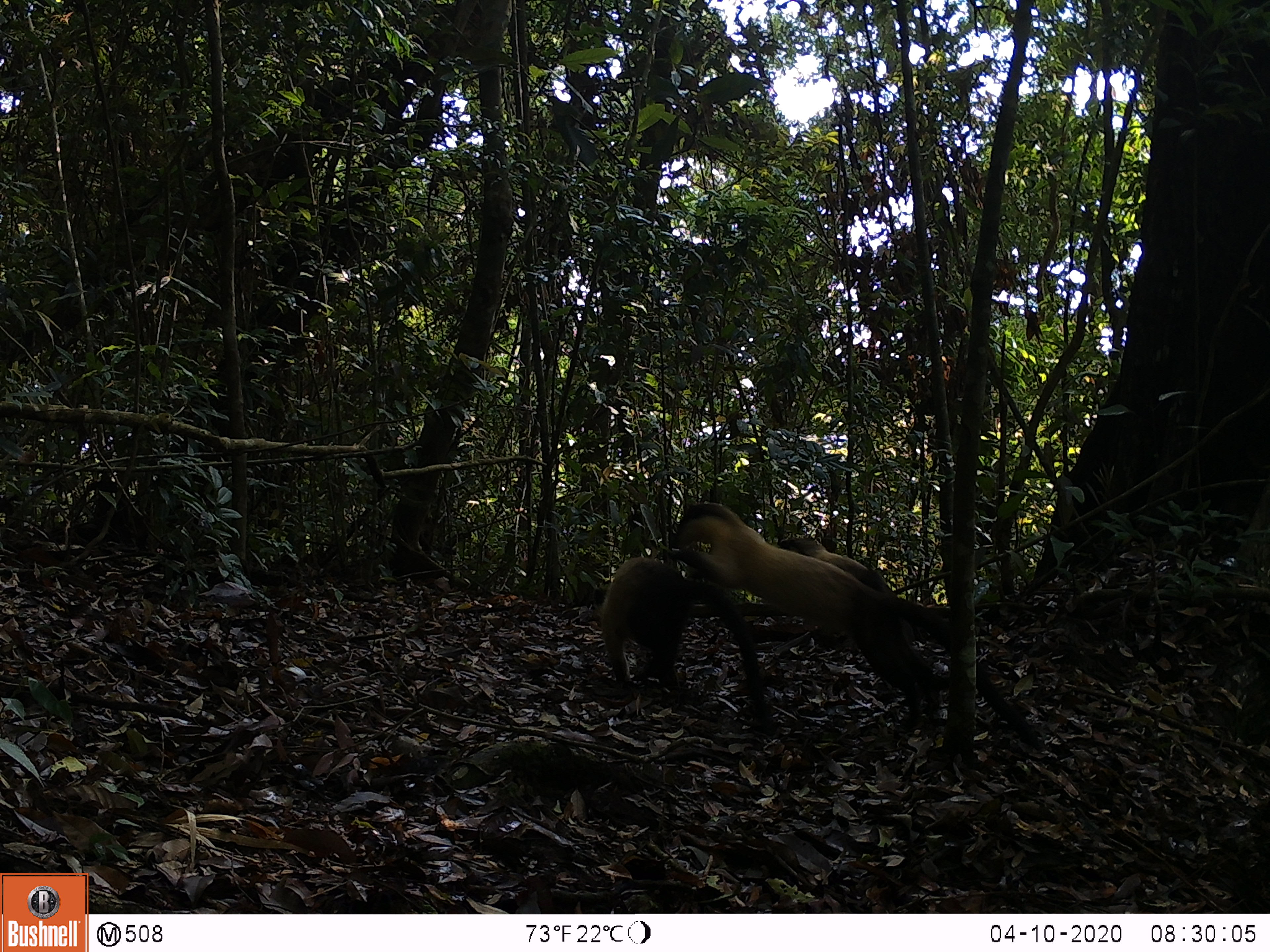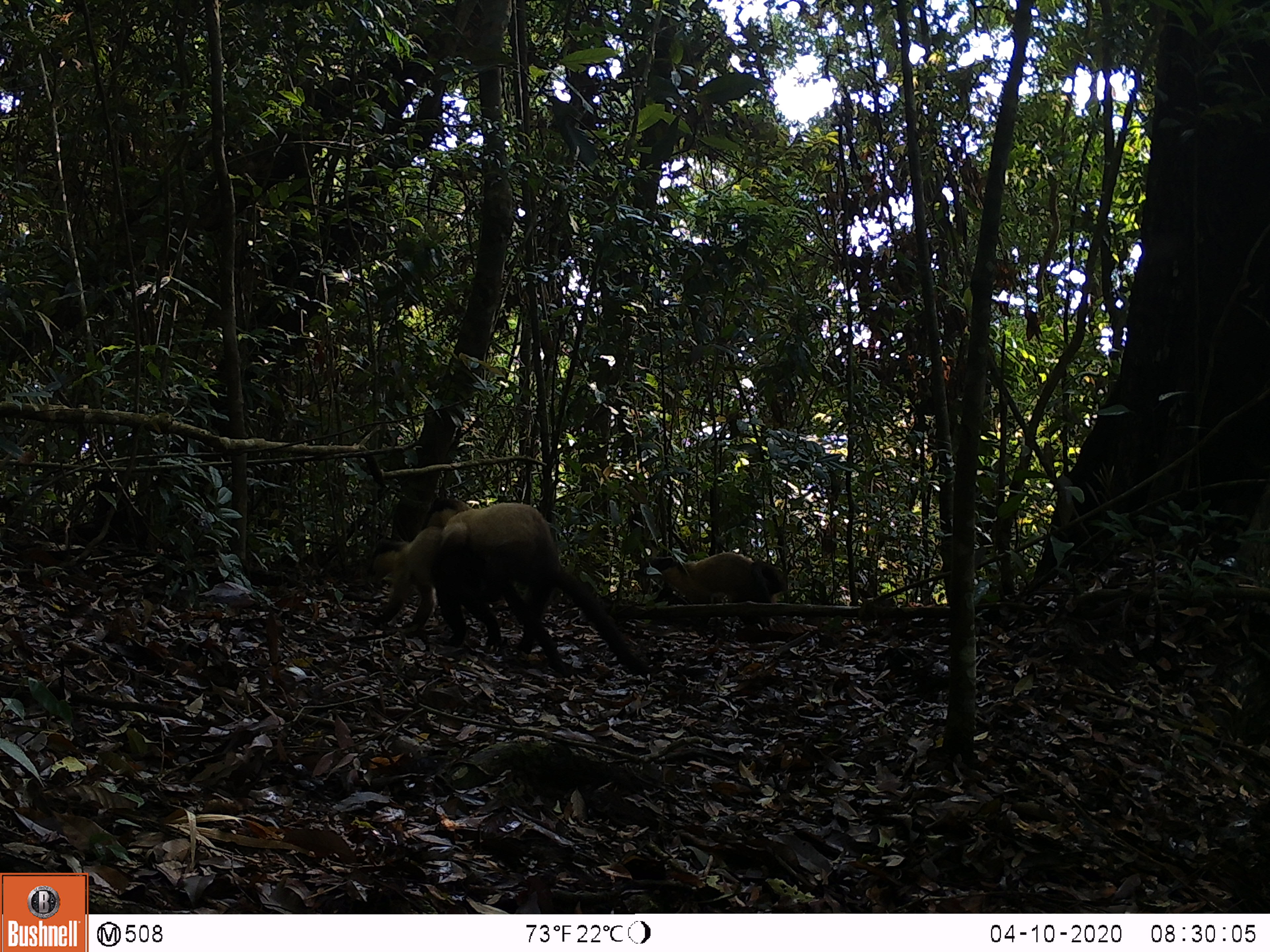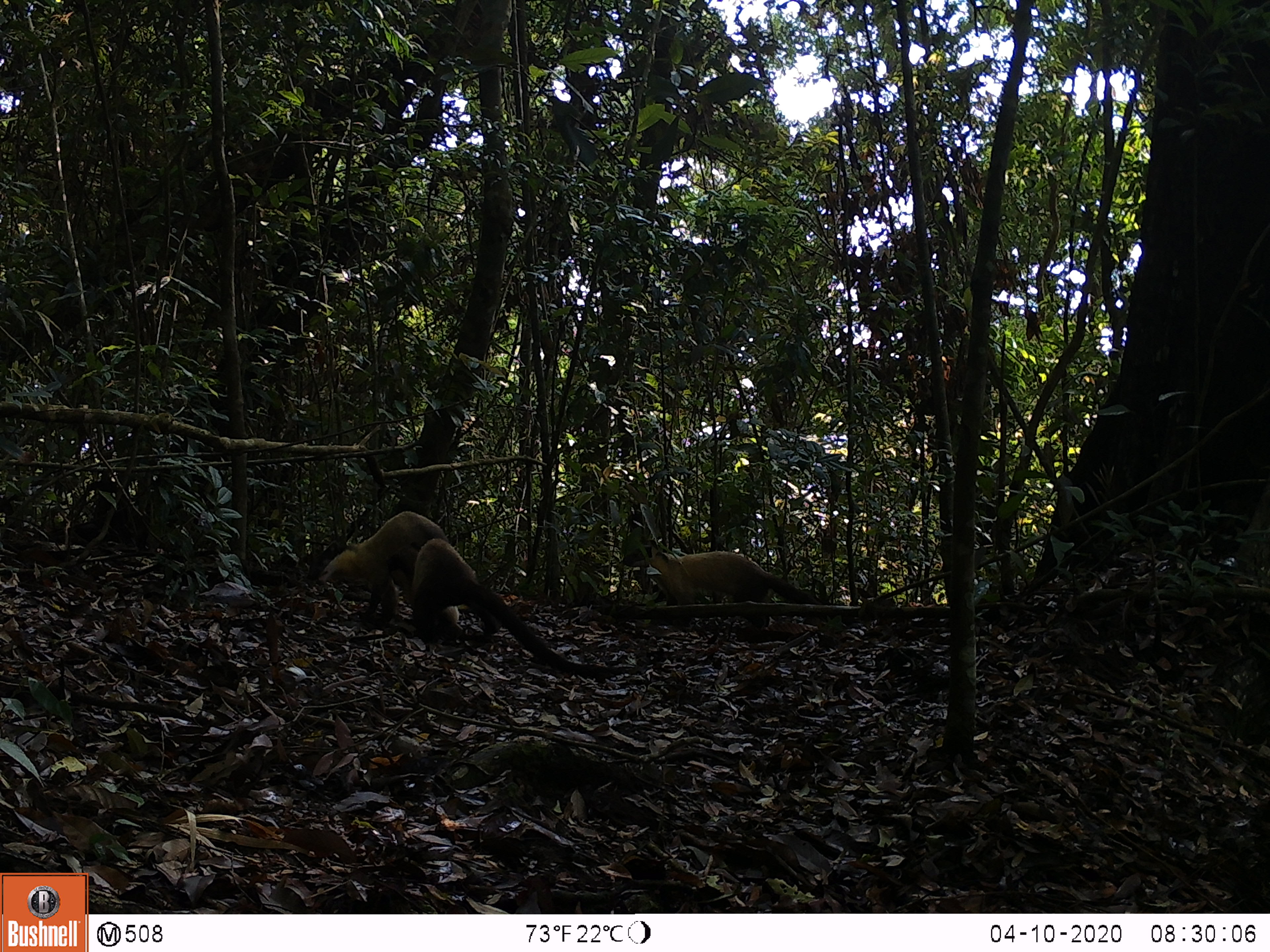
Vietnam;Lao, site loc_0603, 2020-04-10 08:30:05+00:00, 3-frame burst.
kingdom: Animalia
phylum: Chordata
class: Mammalia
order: Carnivora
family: Mustelidae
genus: Martes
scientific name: Martes flavigula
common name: yellow-throated marten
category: yellow throated marten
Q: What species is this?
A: Yellow throated marten (yellow-throated marten) (Martes flavigula).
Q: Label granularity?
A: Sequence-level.